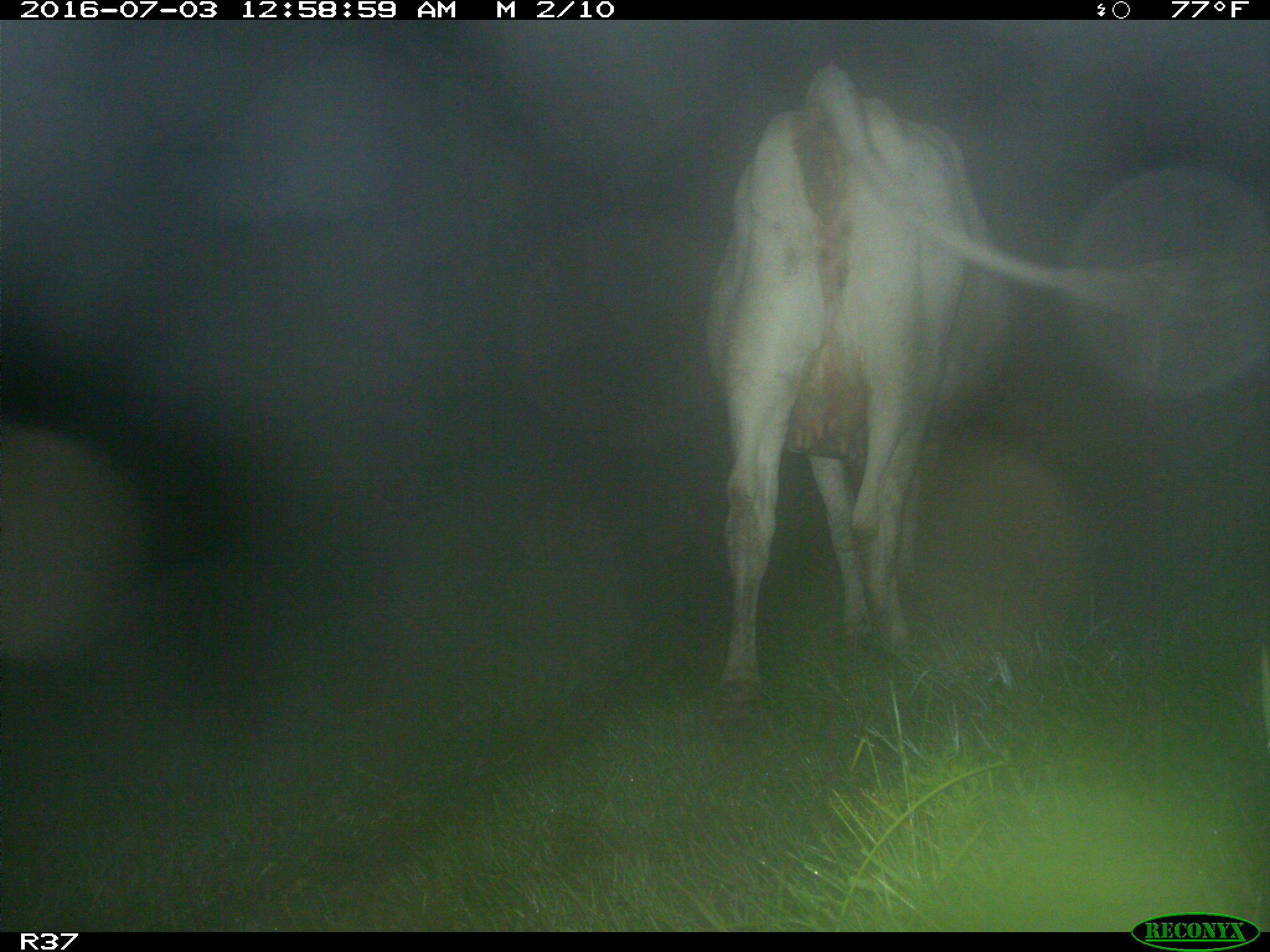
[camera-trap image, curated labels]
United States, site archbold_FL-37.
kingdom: Animalia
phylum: Chordata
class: Mammalia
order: Artiodactyla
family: Bovidae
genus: Bos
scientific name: Bos taurus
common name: domestic cow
Bos taurus (domestic cow).